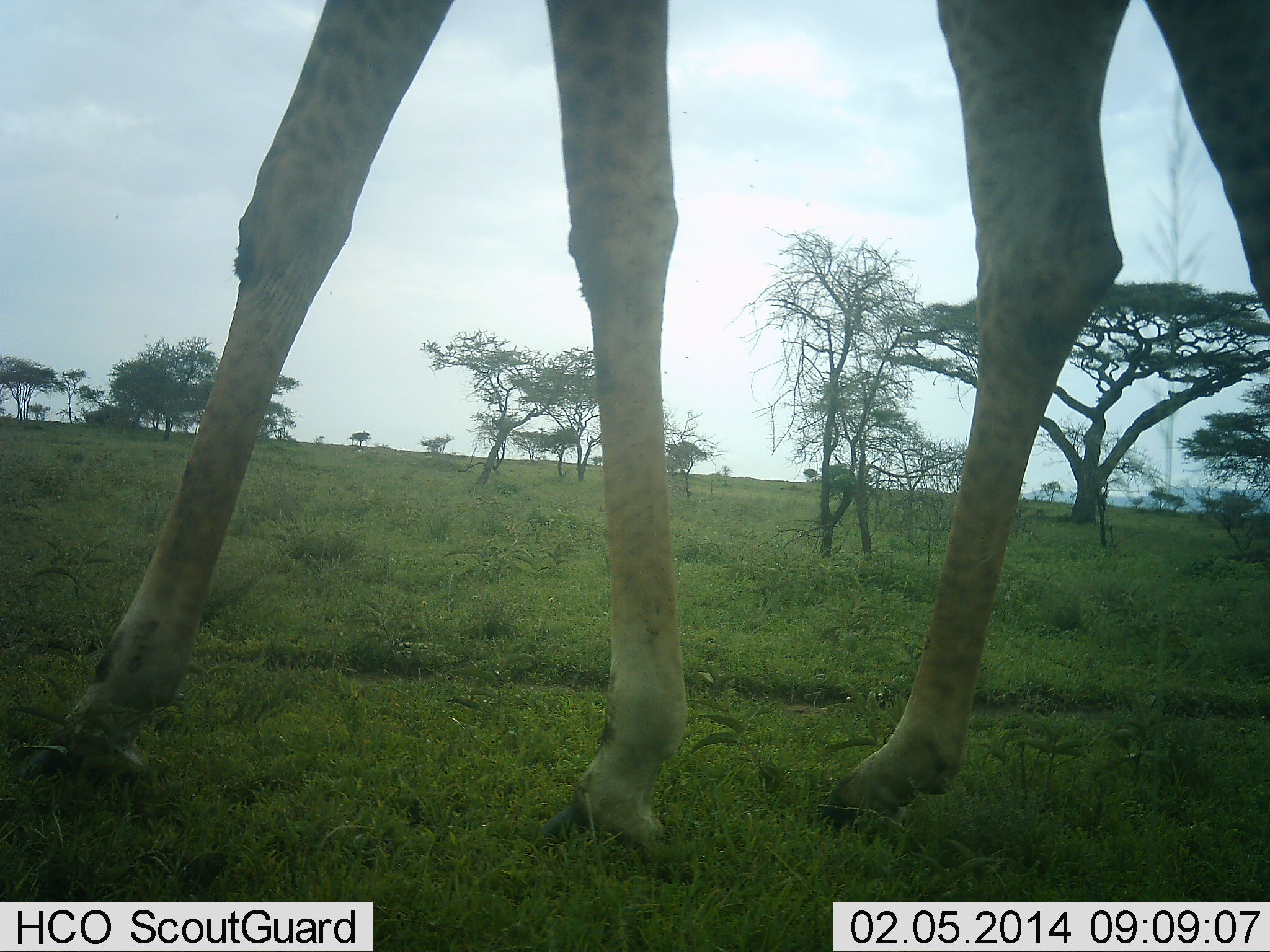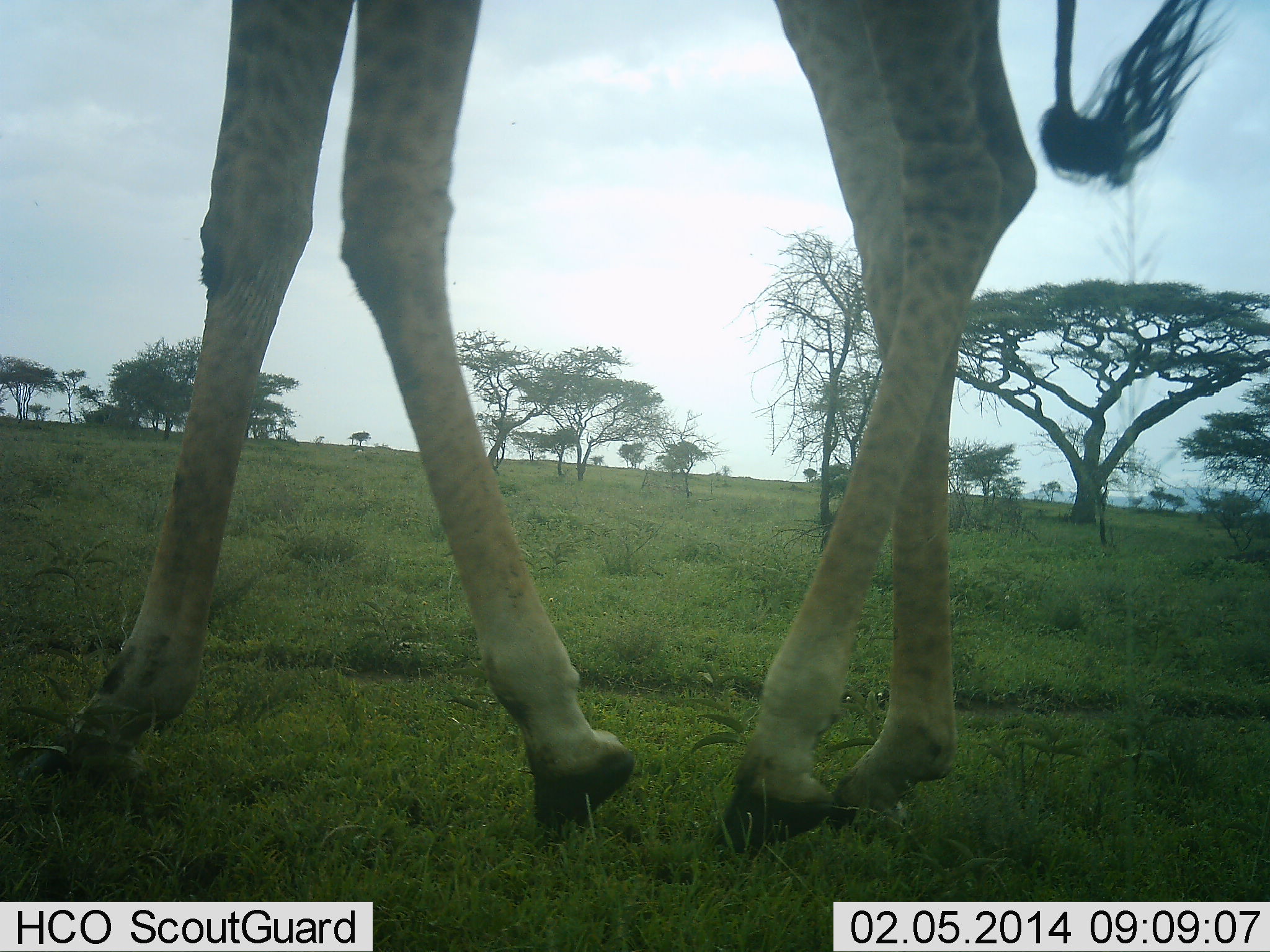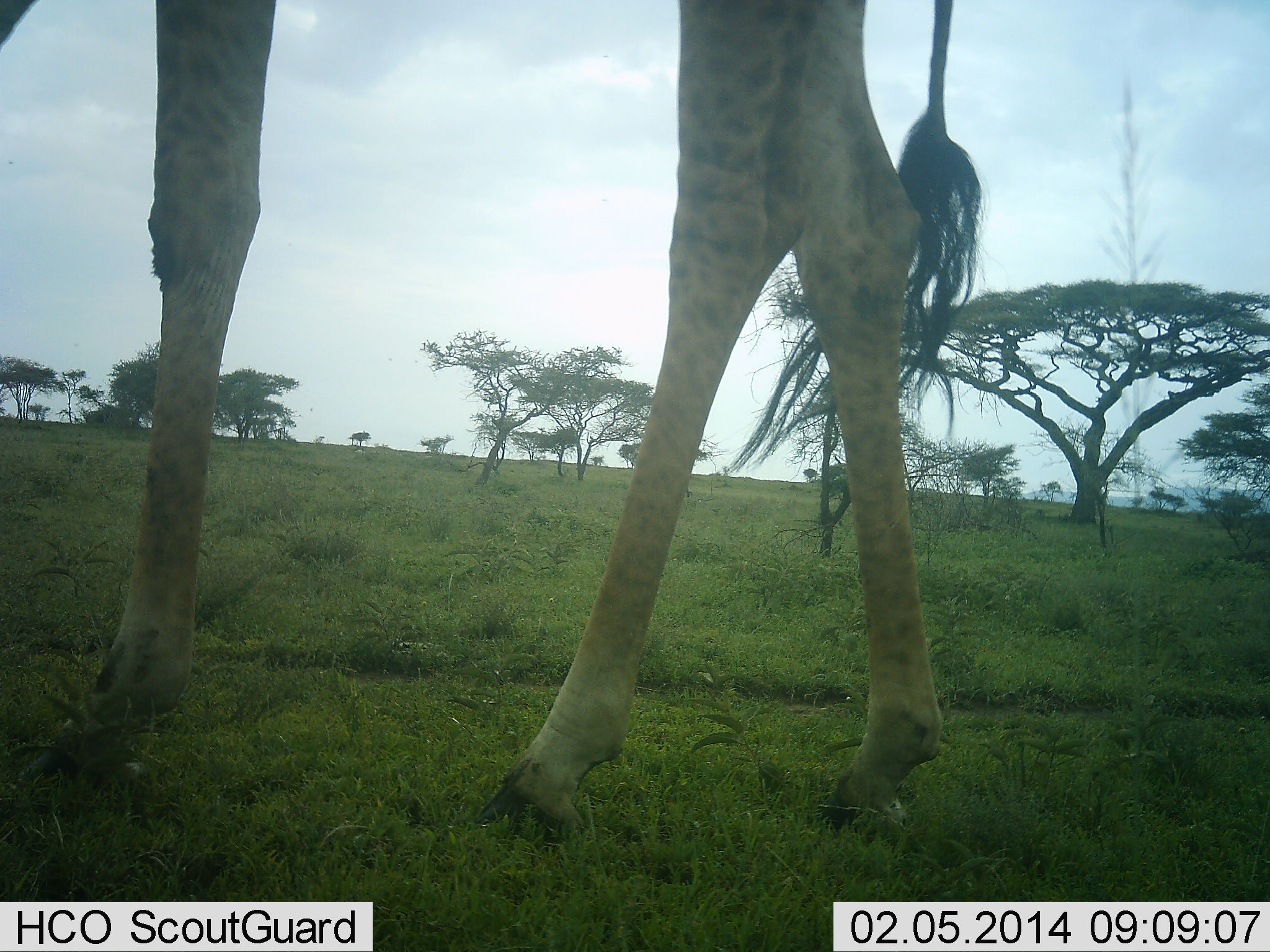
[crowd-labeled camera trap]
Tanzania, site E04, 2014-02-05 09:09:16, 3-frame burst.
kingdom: Animalia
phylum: Chordata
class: Mammalia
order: Artiodactyla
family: Giraffidae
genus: Giraffa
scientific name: Giraffa camelopardalis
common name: giraffe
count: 1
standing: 0%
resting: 0%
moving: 100%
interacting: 0%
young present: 0%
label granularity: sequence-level